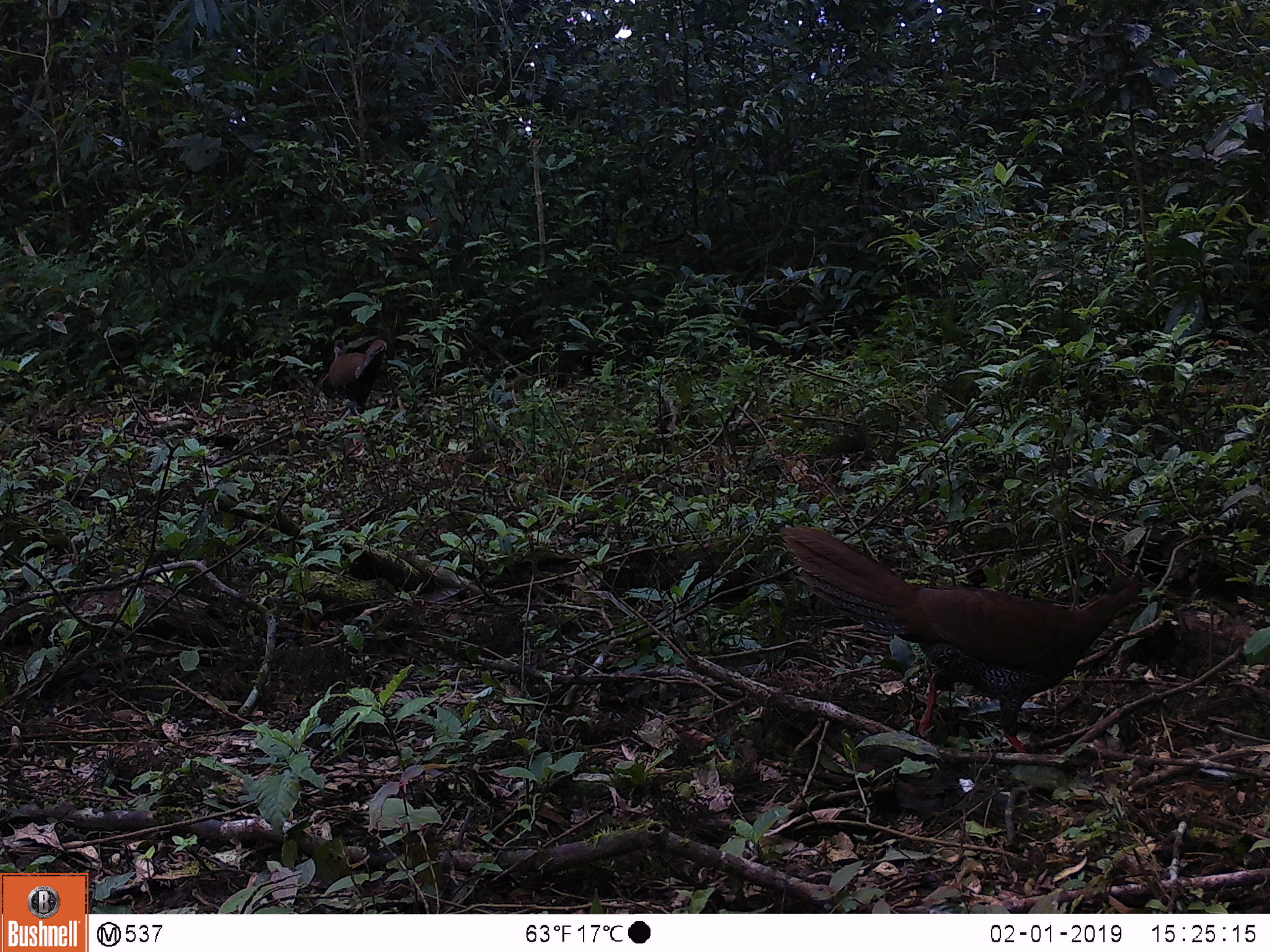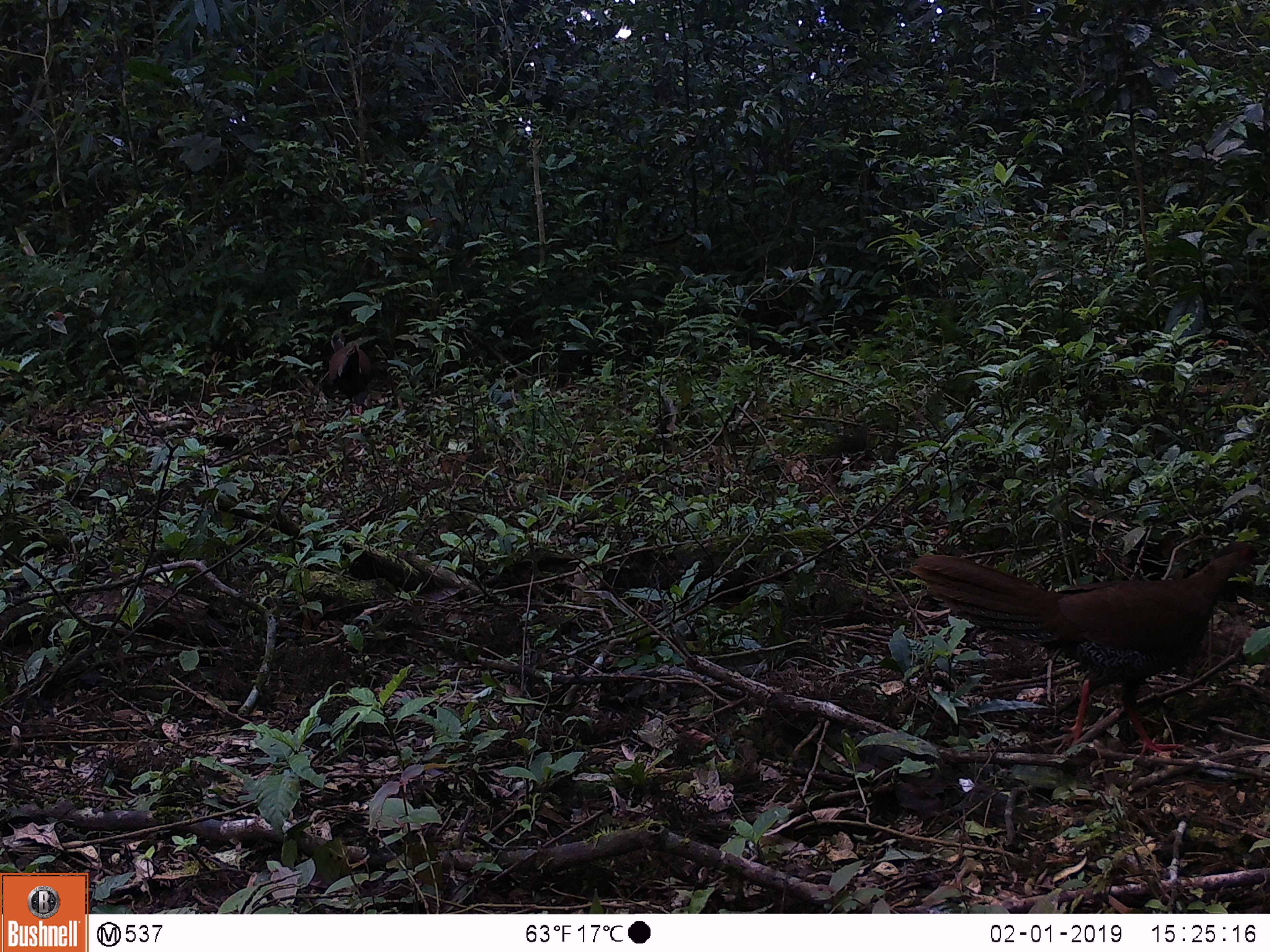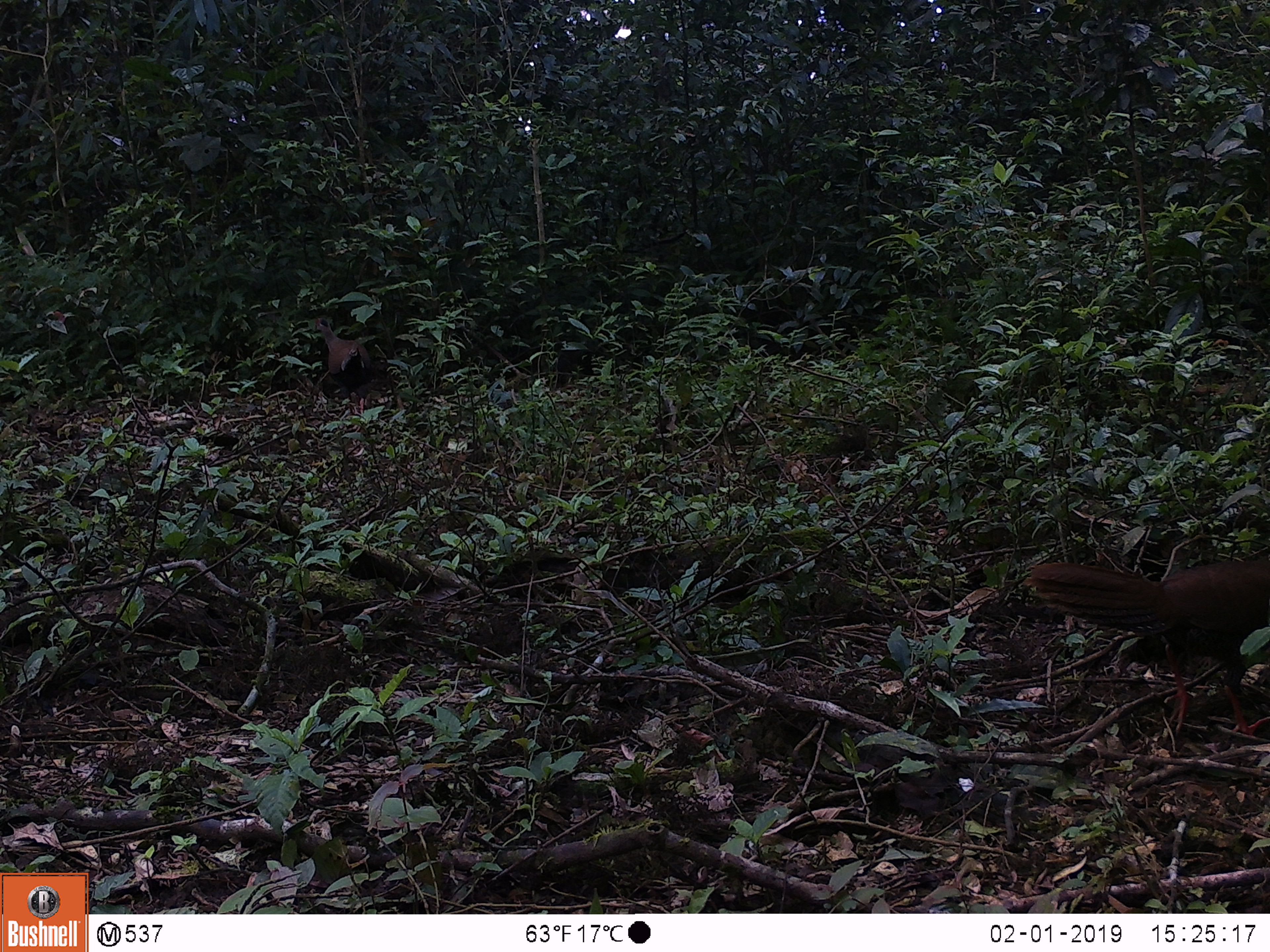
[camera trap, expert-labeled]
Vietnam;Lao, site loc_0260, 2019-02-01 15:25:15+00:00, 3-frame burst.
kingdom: Animalia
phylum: Chordata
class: Aves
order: Galliformes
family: Phasianidae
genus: Lophura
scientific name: Lophura nycthemera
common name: silver pheasant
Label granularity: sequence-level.